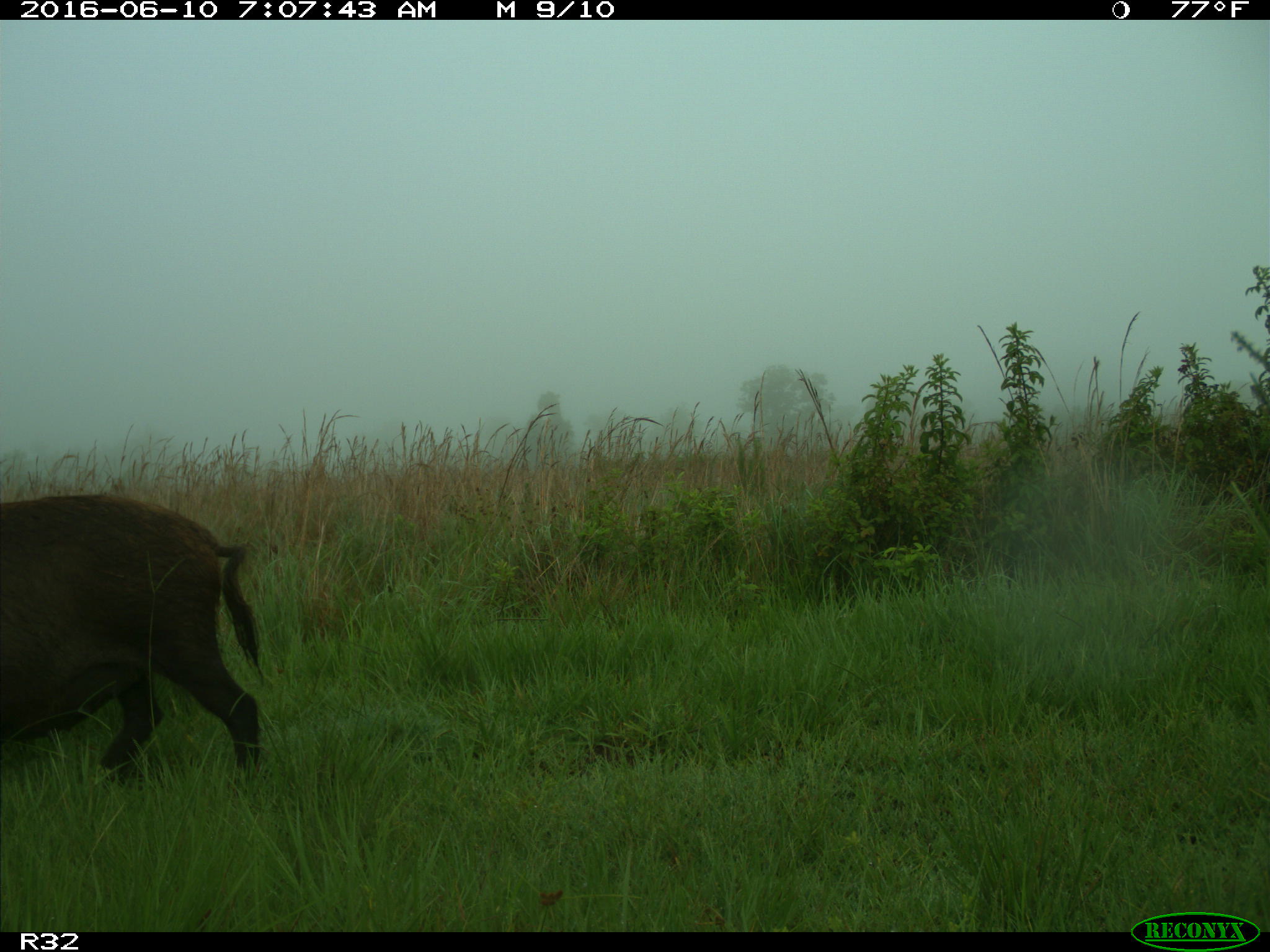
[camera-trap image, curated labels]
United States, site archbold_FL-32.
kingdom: Animalia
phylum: Chordata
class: Mammalia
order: Artiodactyla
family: Suidae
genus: Sus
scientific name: Sus scrofa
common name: wild boar